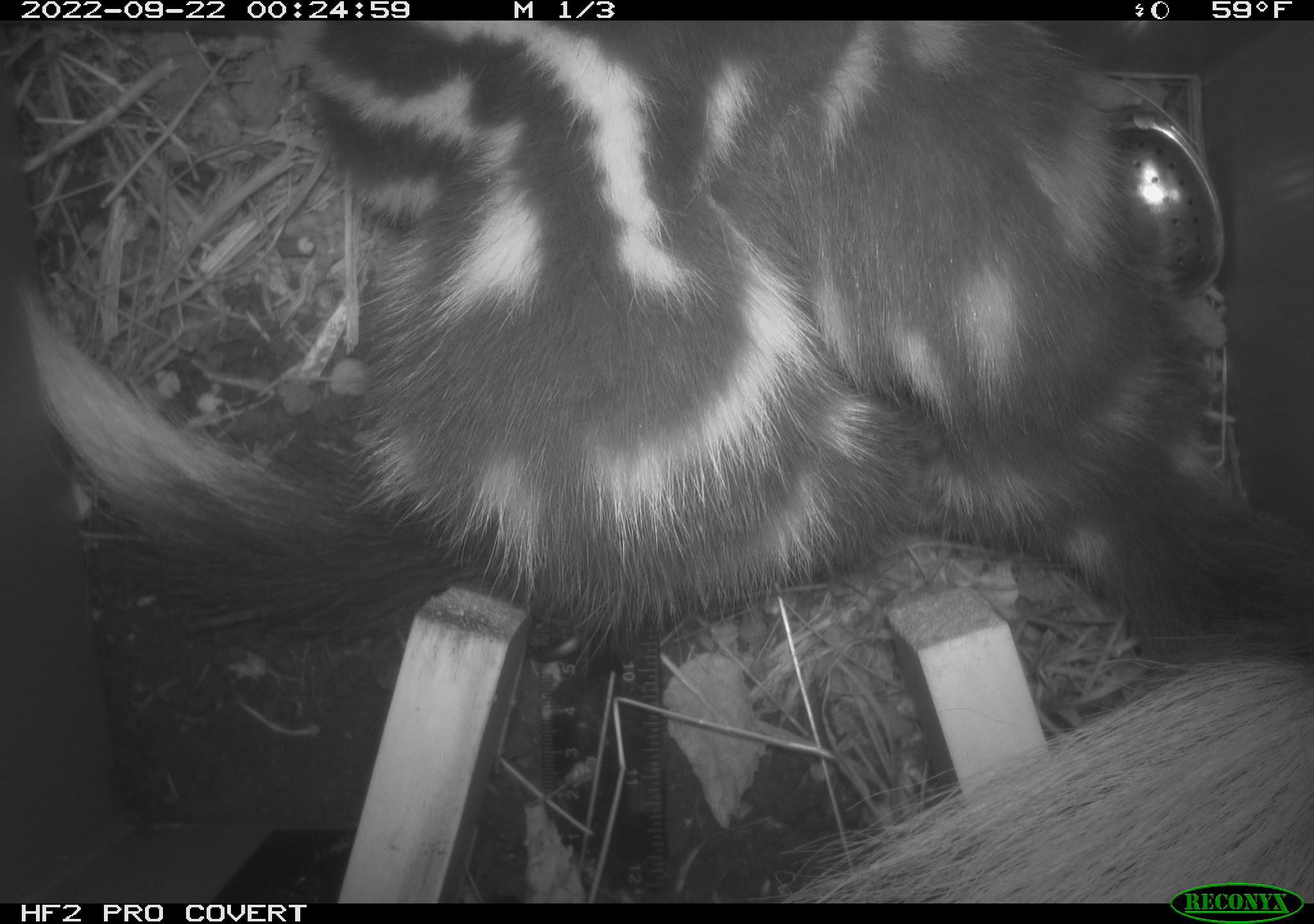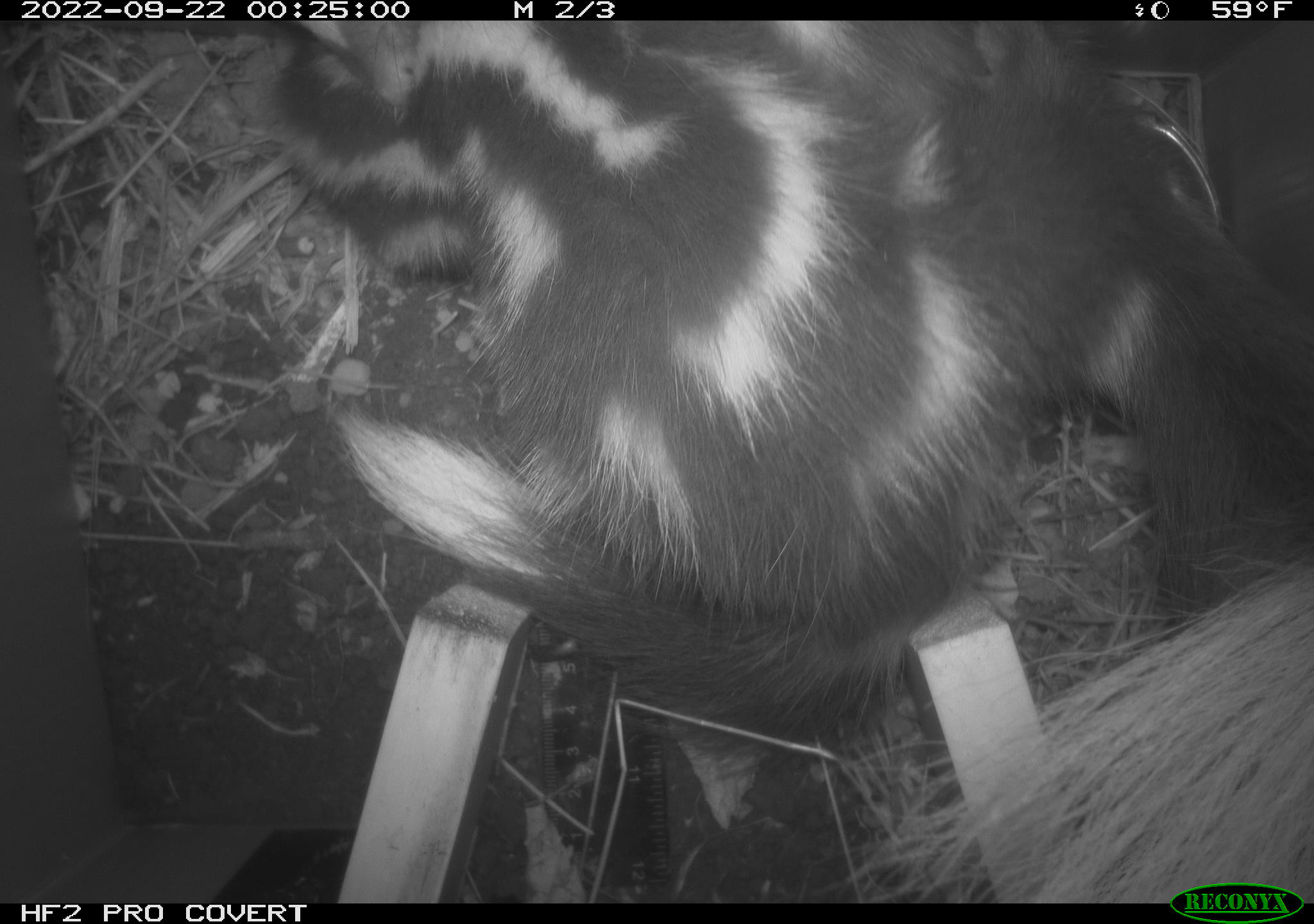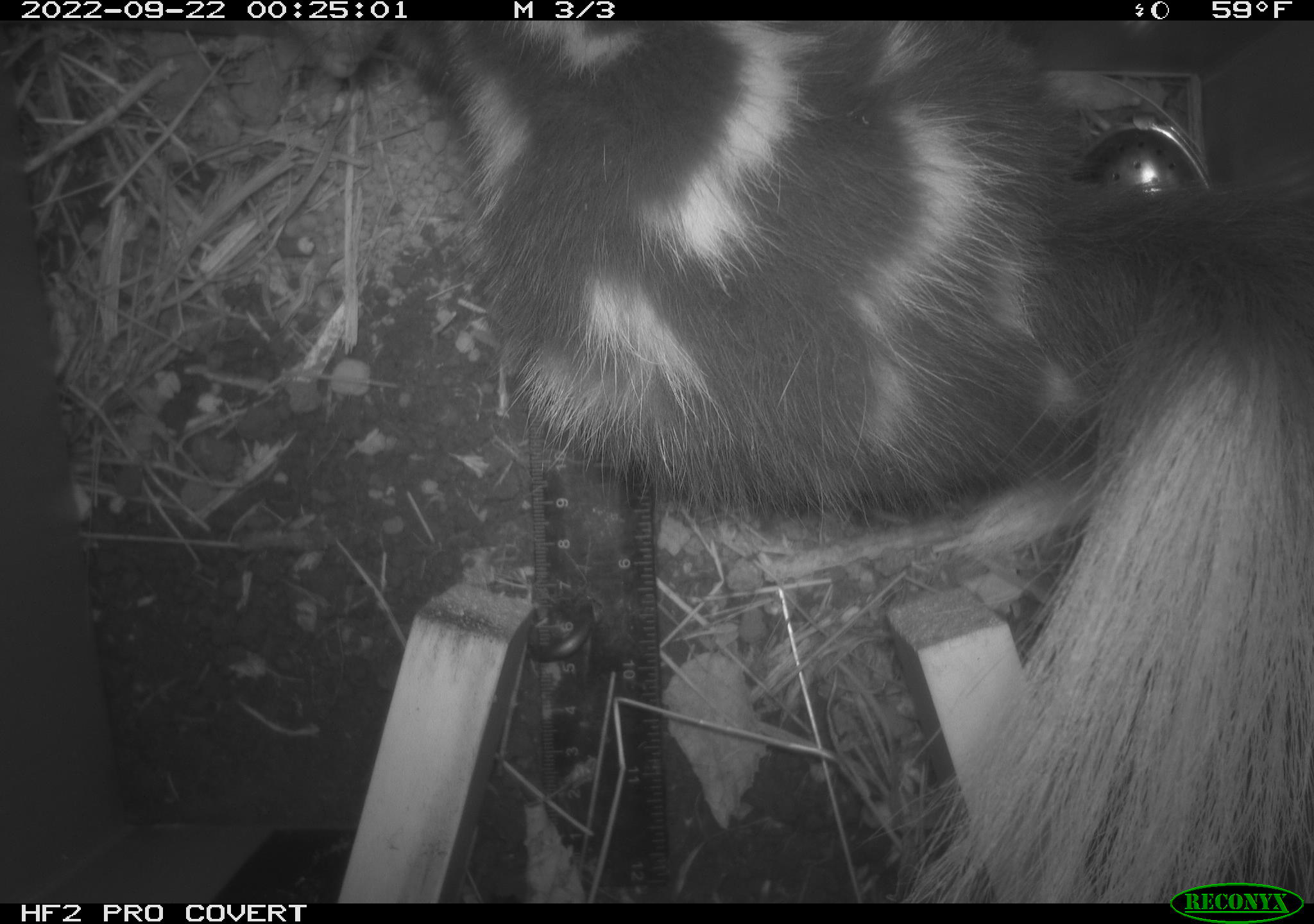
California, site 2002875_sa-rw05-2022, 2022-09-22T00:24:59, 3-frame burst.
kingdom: Animalia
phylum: Chordata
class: Mammalia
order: Carnivora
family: Mephitidae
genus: Spilogale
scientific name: Spilogale gracilis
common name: western spotted skunk